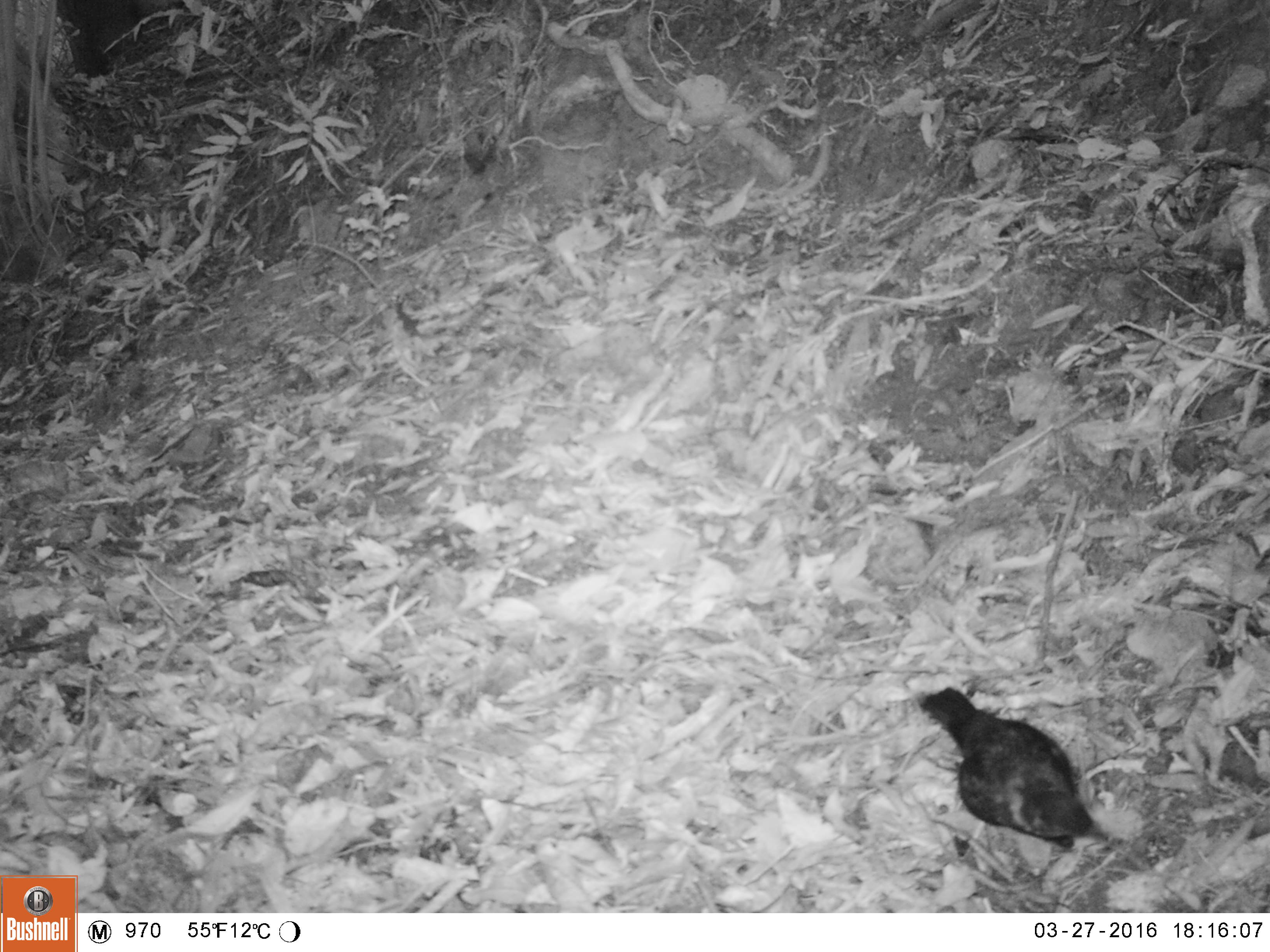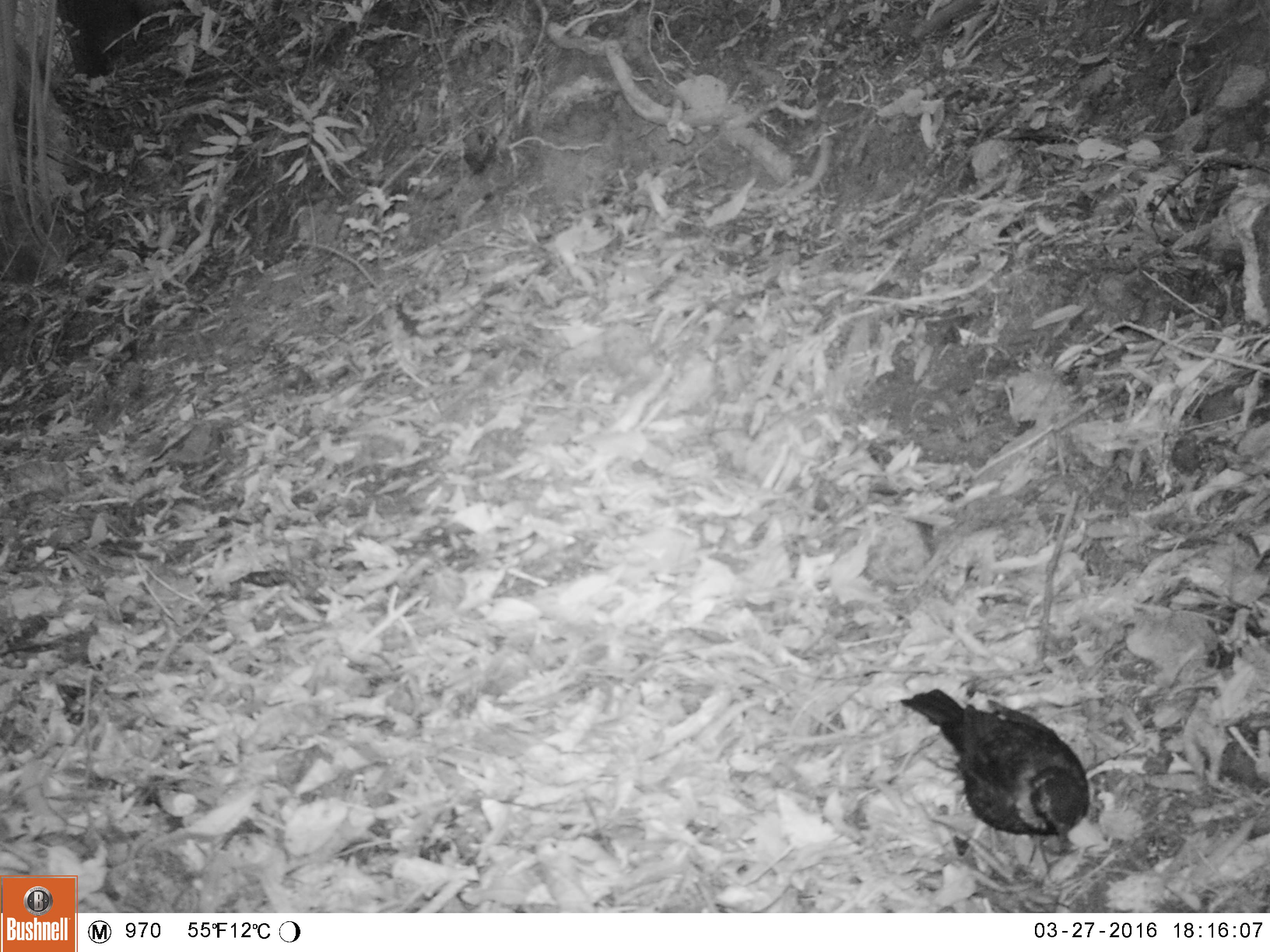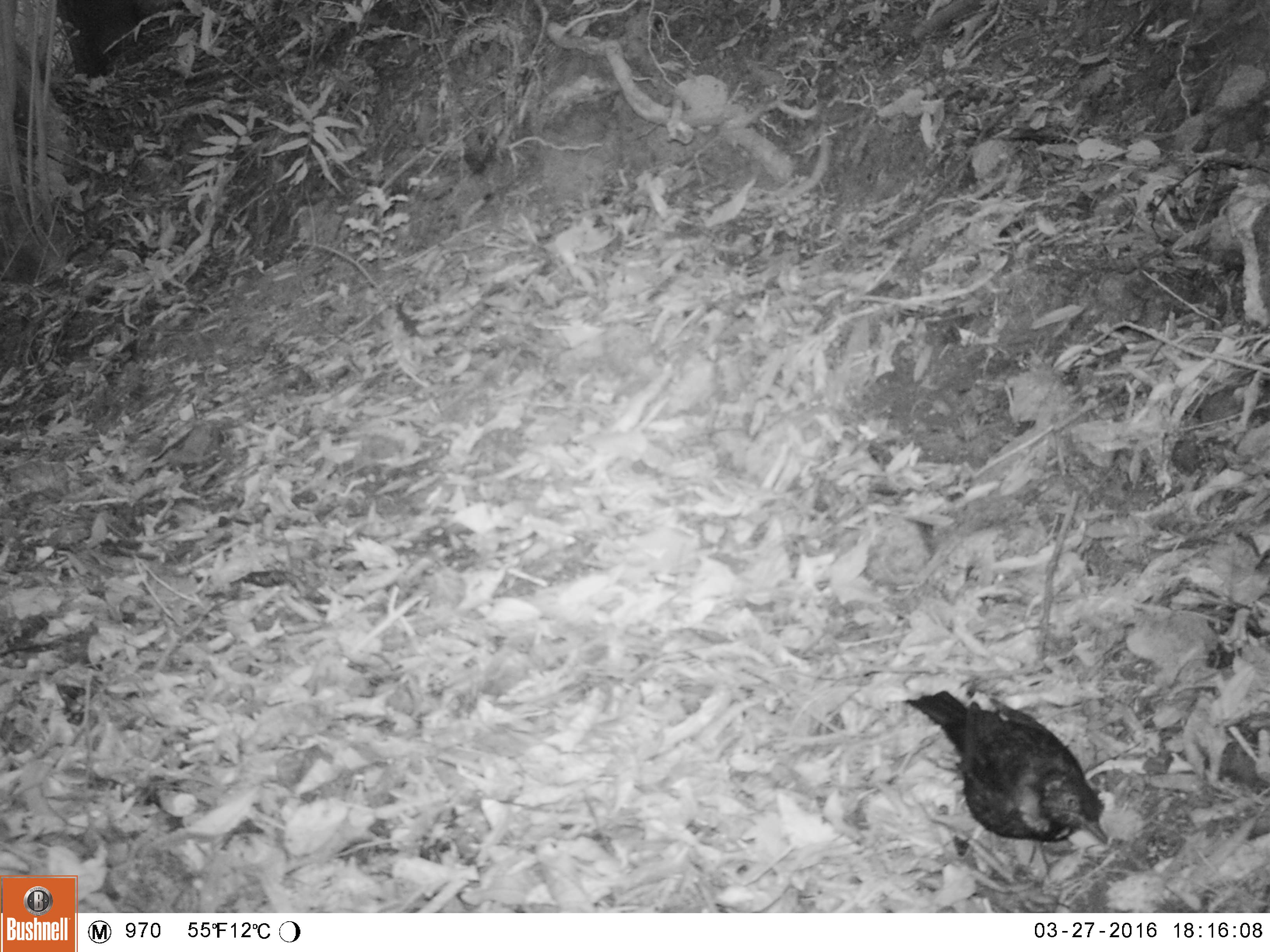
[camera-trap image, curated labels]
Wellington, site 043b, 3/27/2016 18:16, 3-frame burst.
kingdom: Animalia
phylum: Chordata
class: Aves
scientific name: Aves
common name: bird